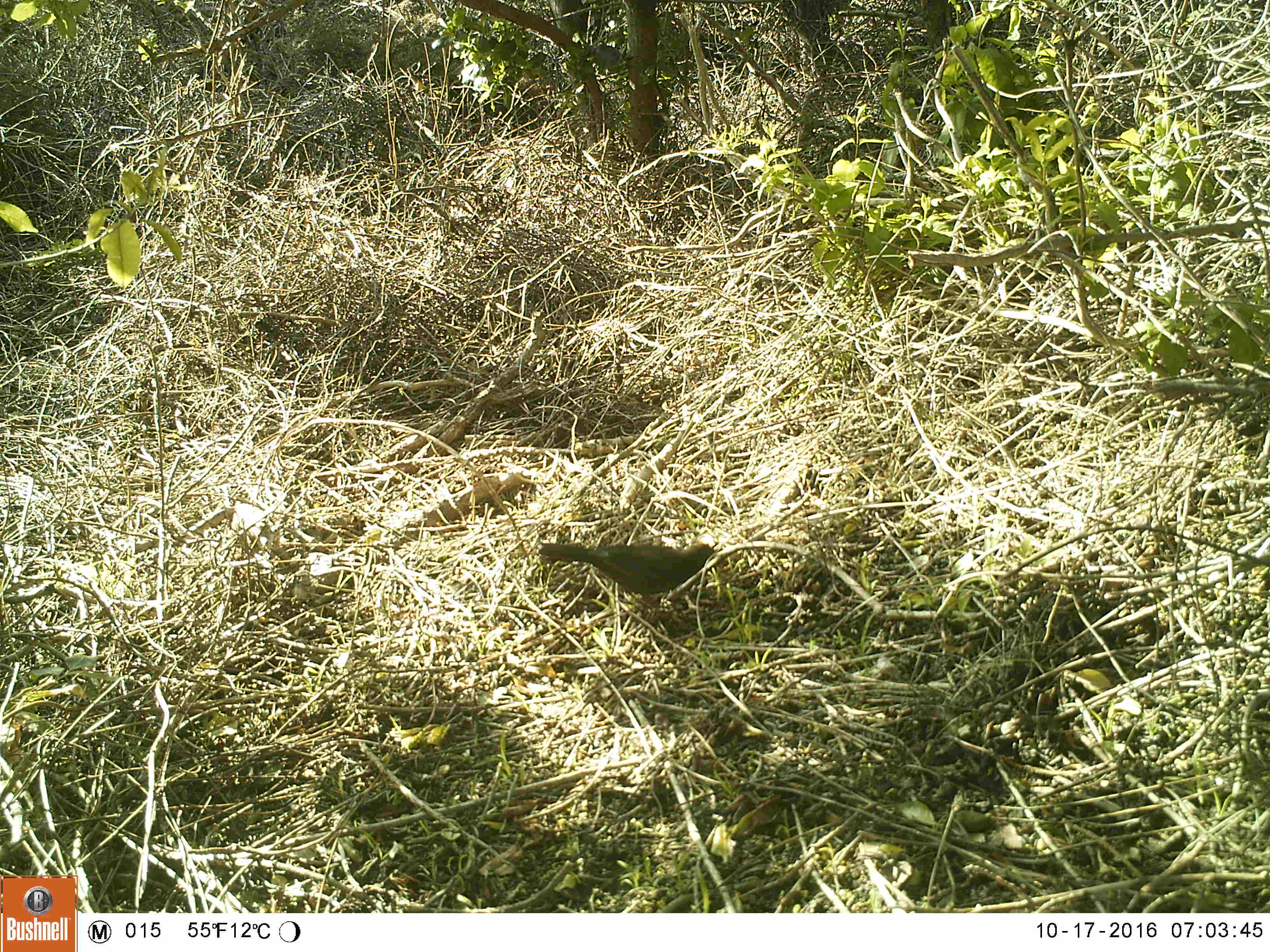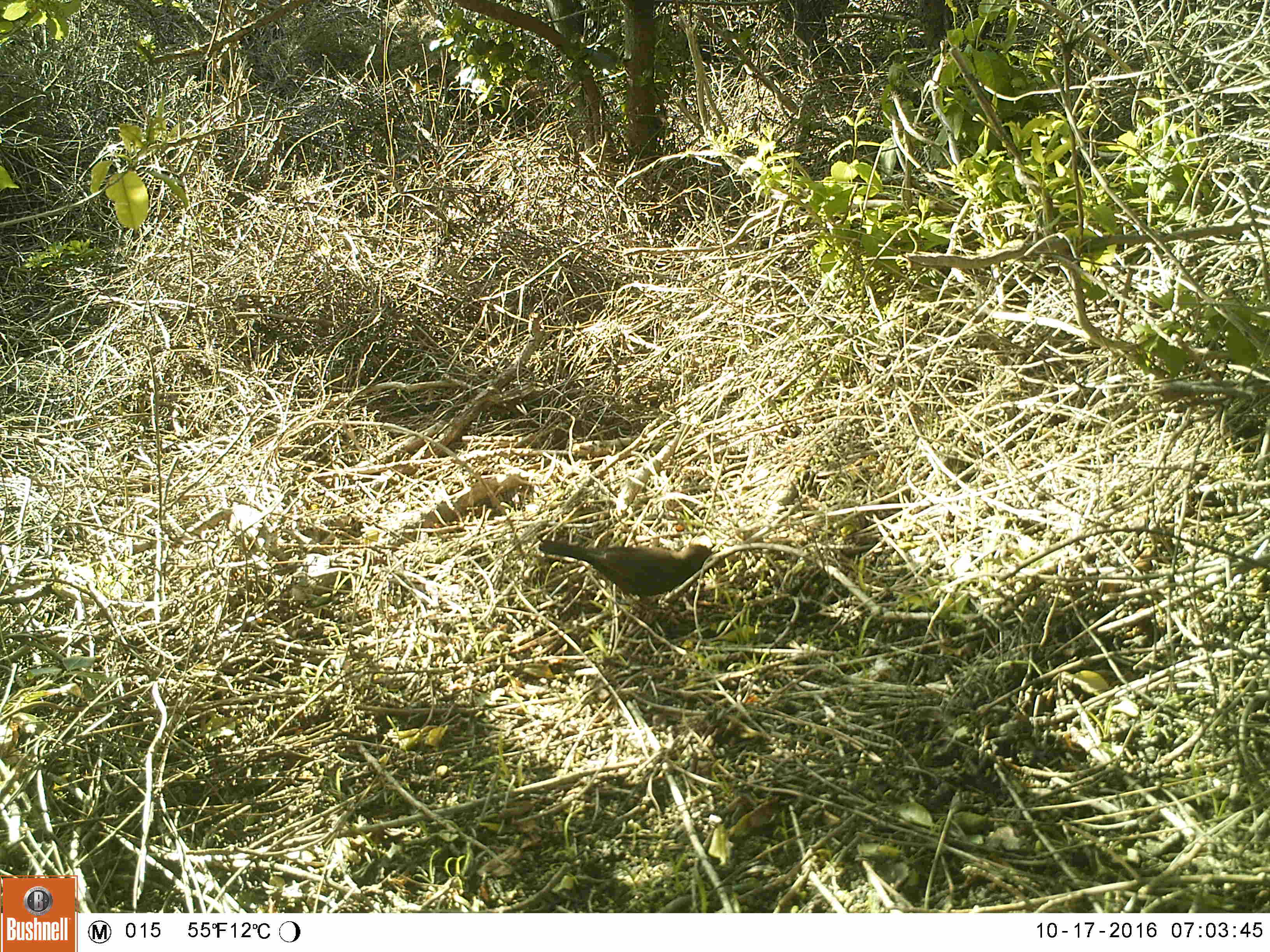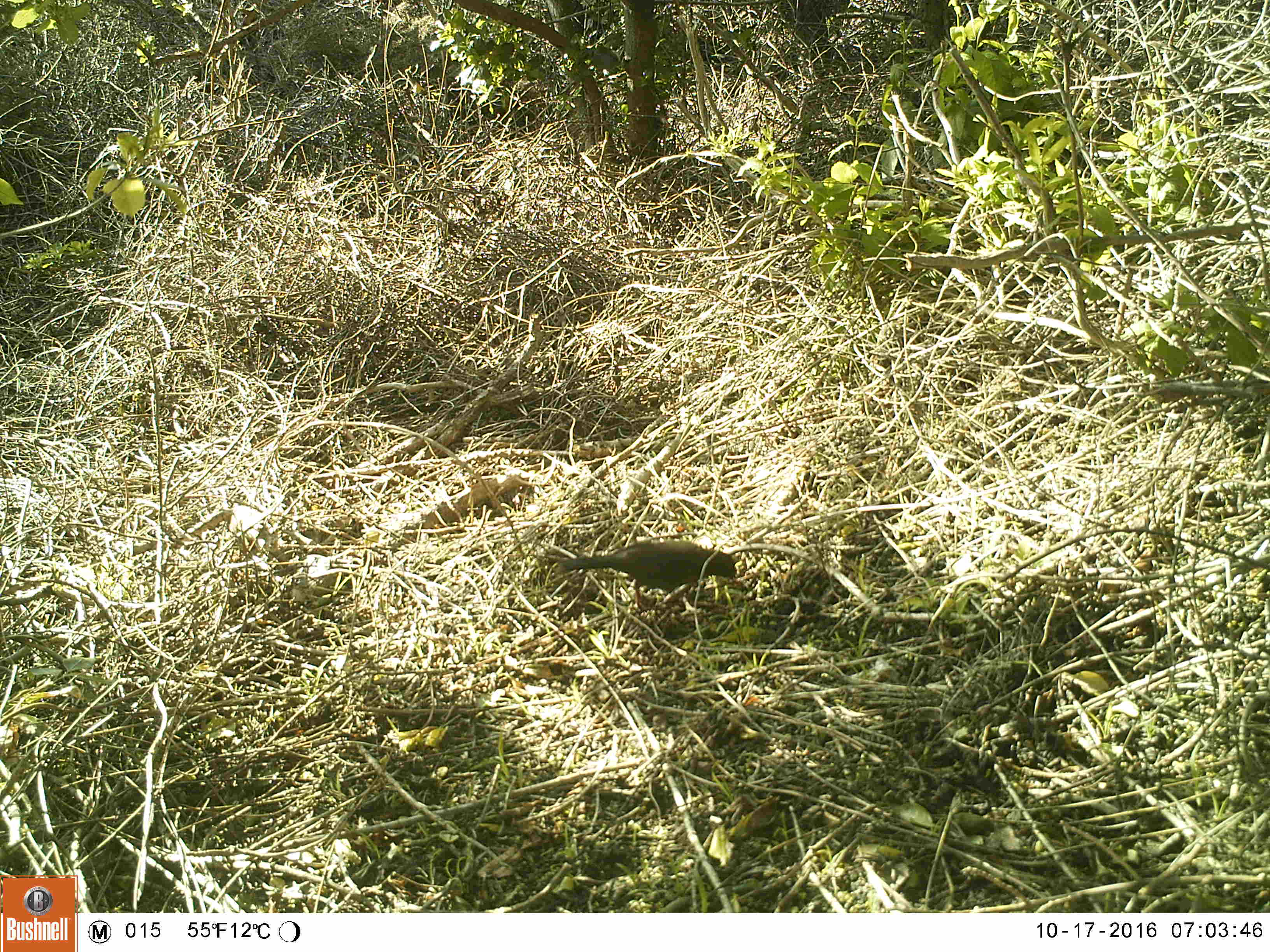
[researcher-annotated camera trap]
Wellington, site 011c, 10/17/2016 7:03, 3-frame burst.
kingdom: Animalia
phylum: Chordata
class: Aves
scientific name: Aves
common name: bird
Bird (Aves).